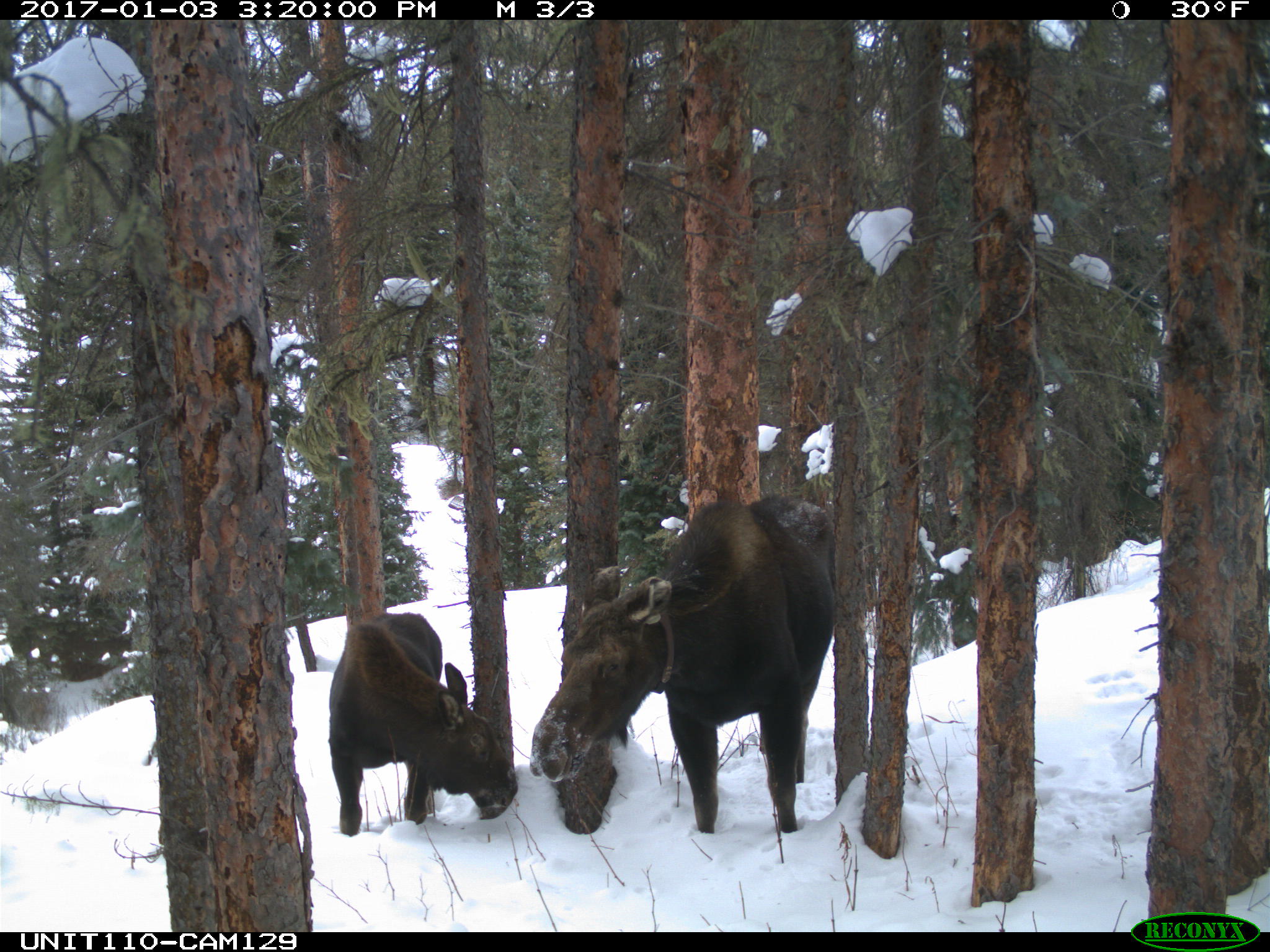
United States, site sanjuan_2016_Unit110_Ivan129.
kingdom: Animalia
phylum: Chordata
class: Mammalia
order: Artiodactyla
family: Cervidae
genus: Alces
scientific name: Alces alces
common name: moose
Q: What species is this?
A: Alces alces (moose).